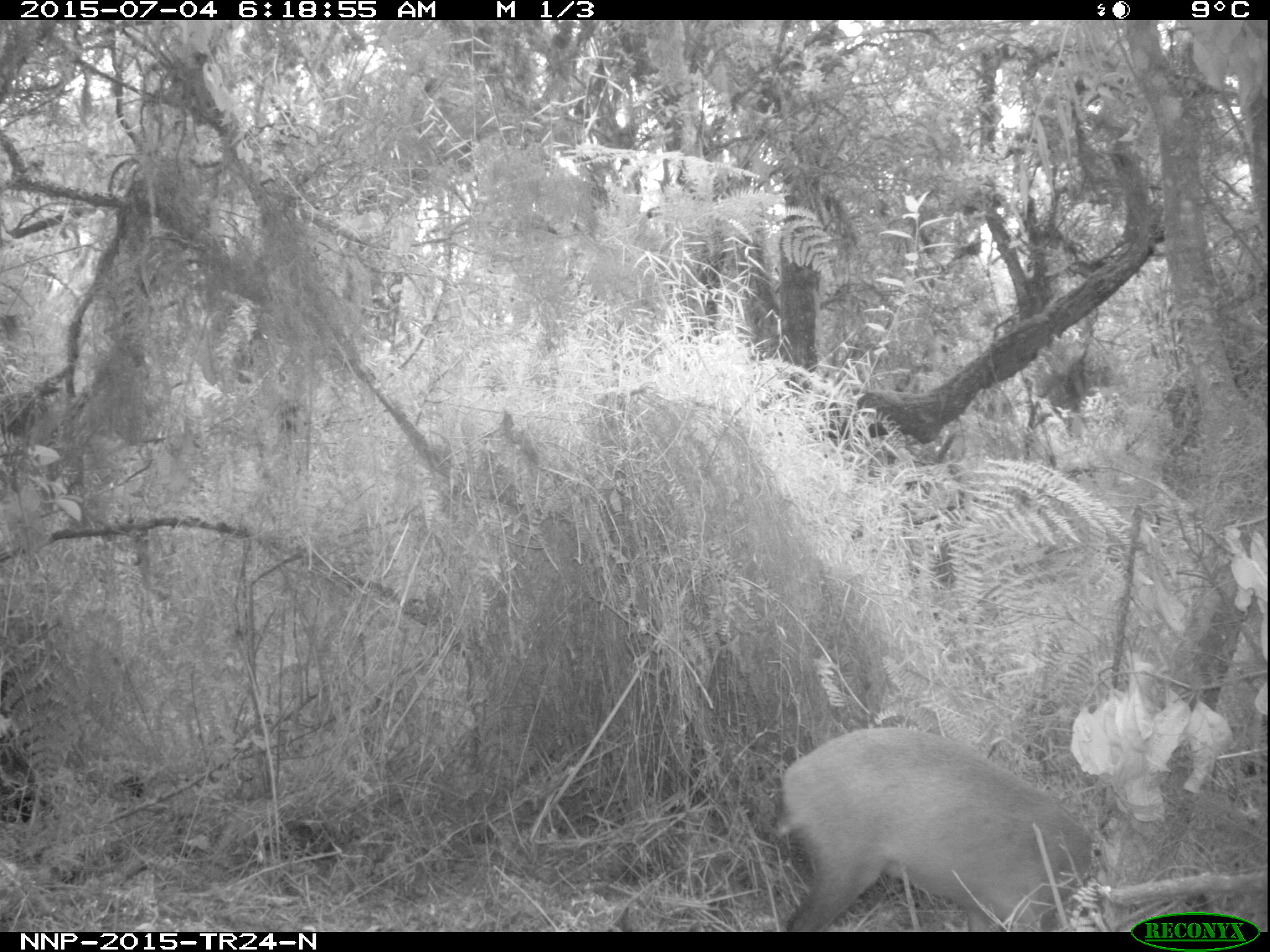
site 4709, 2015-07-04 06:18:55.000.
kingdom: Animalia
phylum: Chordata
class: Mammalia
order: Artiodactyla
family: Bovidae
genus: Cephalophus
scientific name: Cephalophus nigrifrons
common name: black-fronted duiker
Cephalophus nigrifrons (black-fronted duiker), count 1.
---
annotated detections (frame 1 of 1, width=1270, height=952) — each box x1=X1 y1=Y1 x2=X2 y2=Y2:
cephalophus nigrifrons: x1=781 y1=726 x2=1090 y2=932